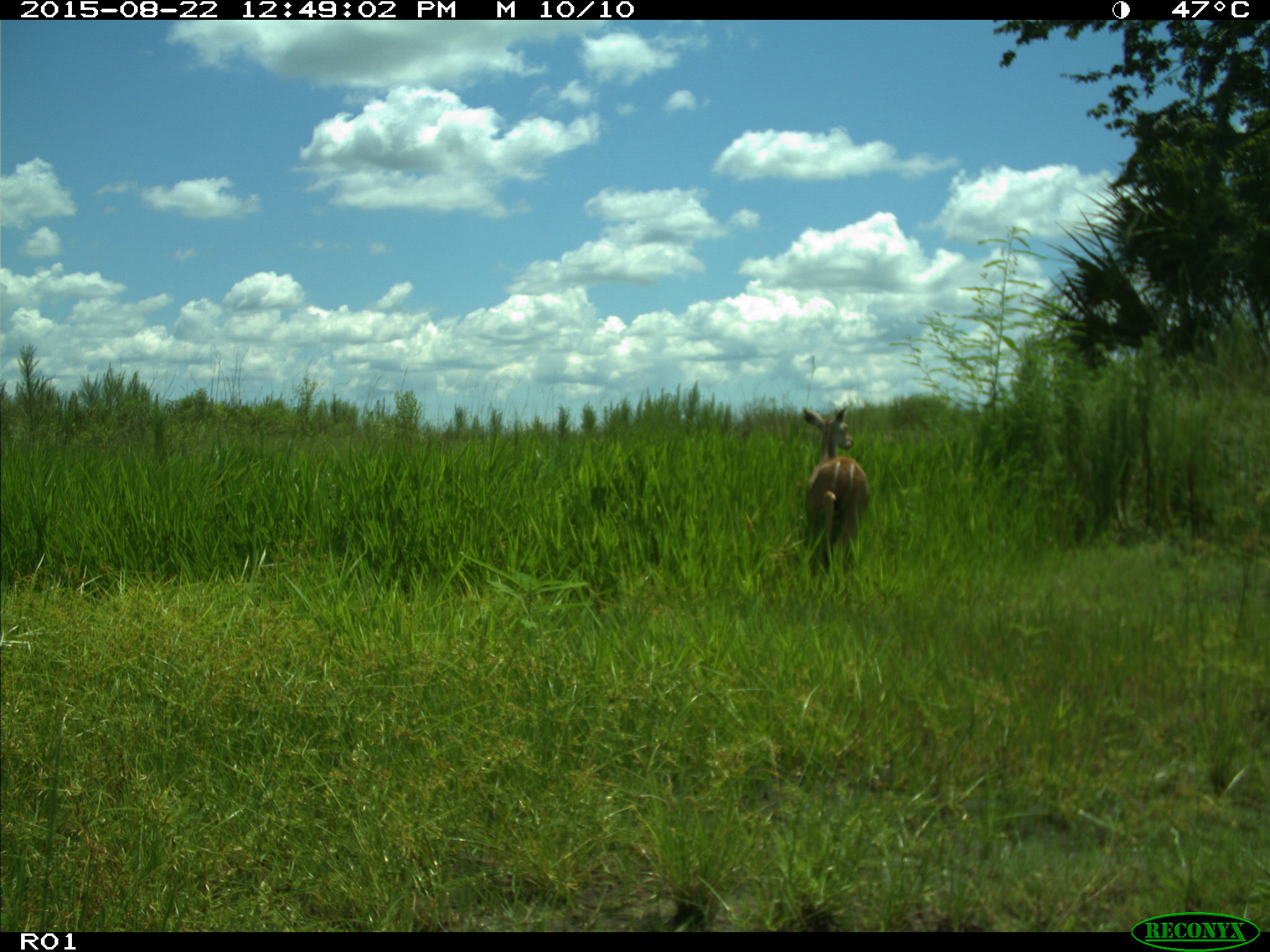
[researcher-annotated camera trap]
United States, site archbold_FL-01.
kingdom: Animalia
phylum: Chordata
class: Mammalia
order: Artiodactyla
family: Cervidae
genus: Odocoileus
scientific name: Odocoileus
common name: deer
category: unidentified deer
Unidentified deer (deer) (Odocoileus).